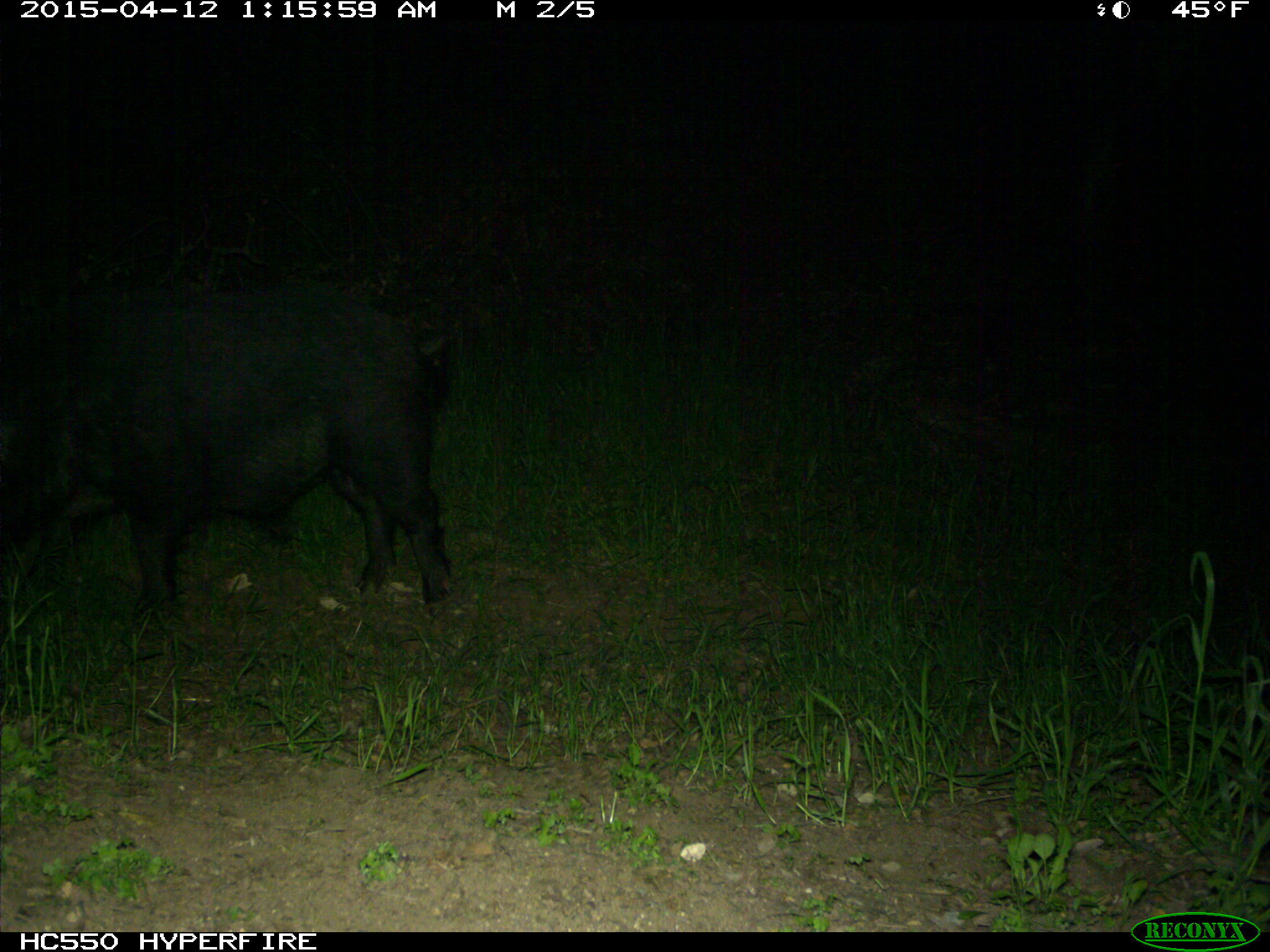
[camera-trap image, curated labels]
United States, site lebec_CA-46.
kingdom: Animalia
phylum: Chordata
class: Mammalia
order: Artiodactyla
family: Suidae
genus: Sus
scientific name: Sus scrofa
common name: wild boar